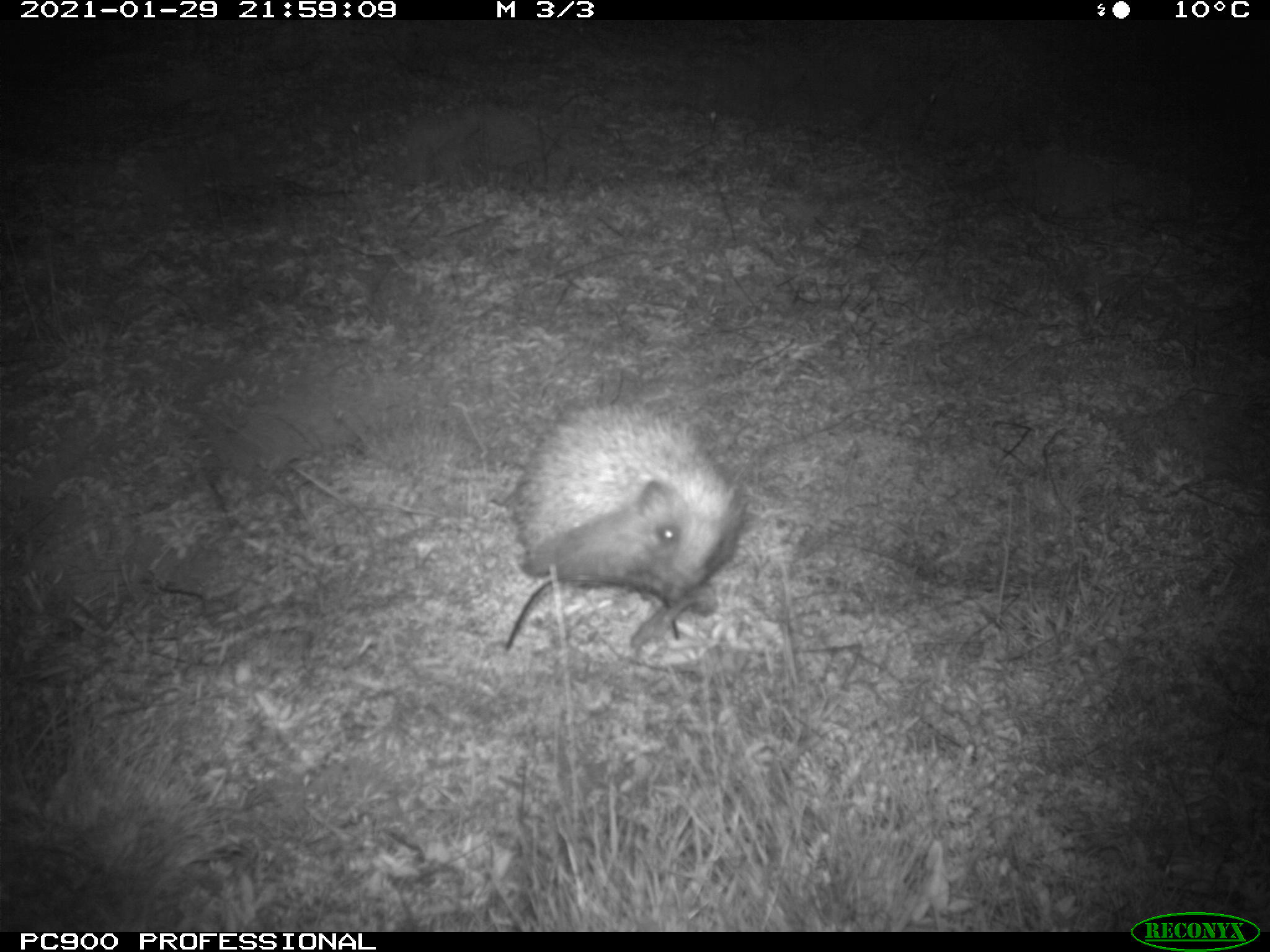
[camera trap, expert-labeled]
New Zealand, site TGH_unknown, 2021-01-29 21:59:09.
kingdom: Animalia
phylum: Chordata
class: Mammalia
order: Eulipotyphla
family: Erinaceidae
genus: Erinaceus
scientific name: Erinaceus europaeus europaeus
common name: european hedgehog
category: hedgehog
Hedgehog (european hedgehog) (Erinaceus europaeus europaeus).